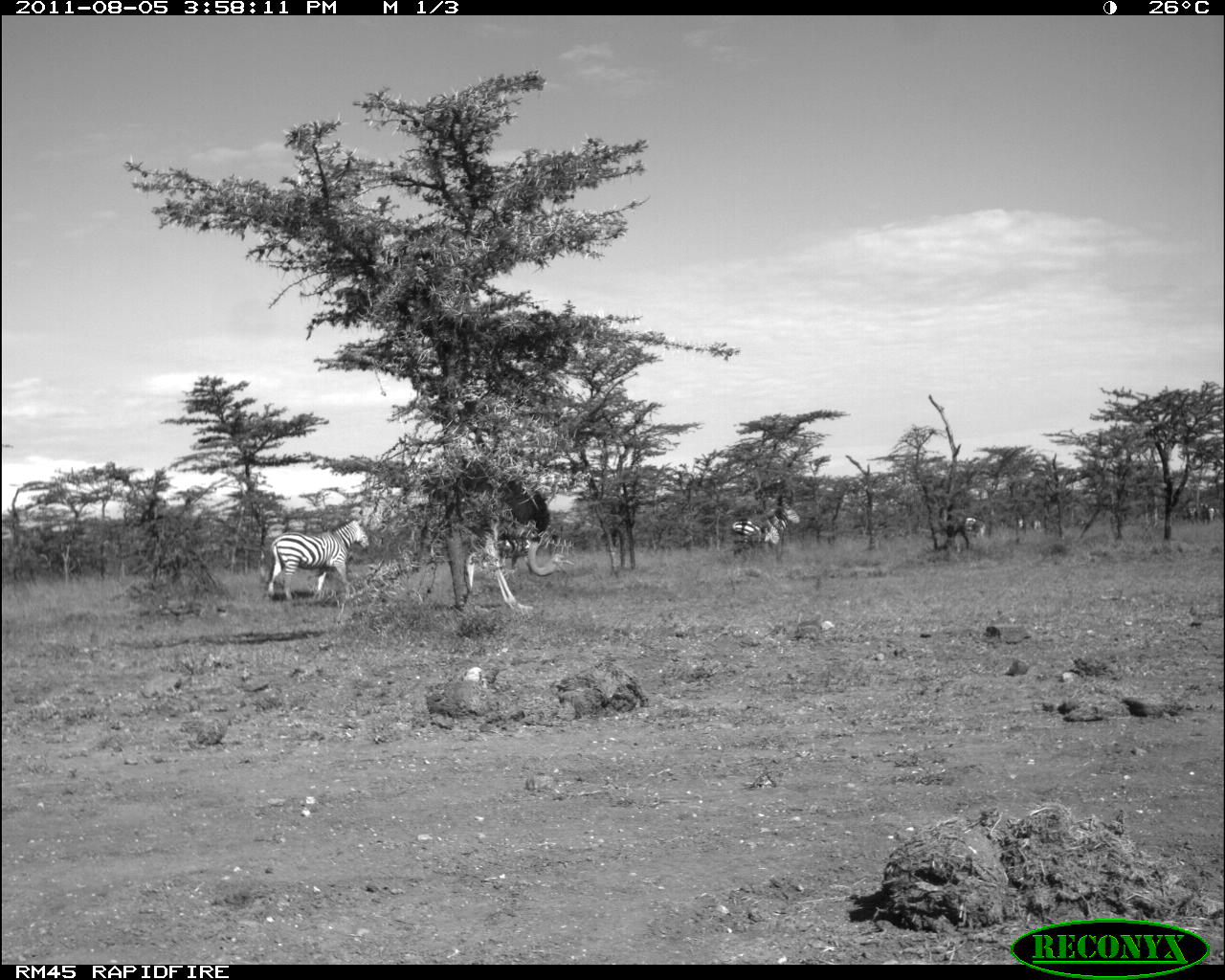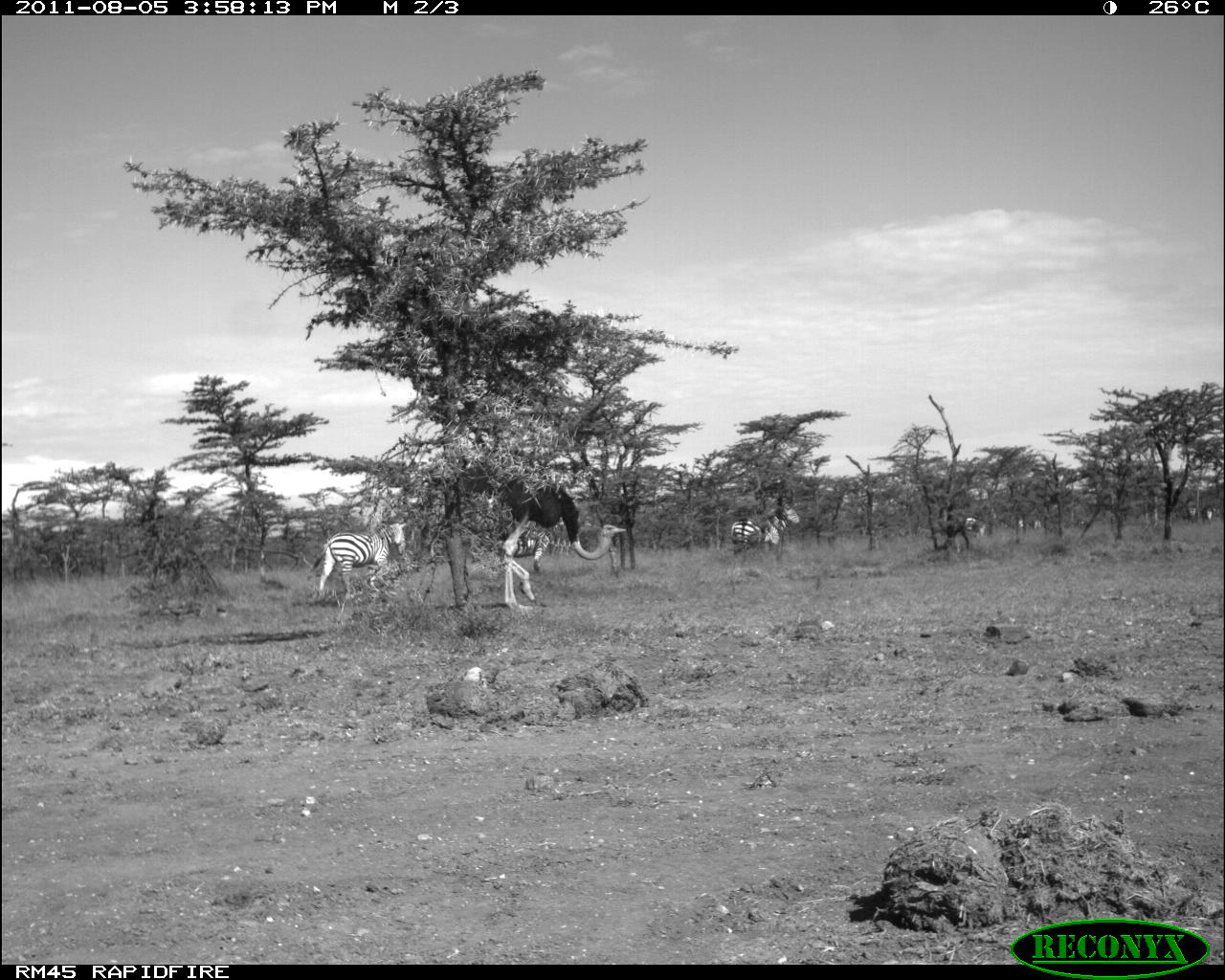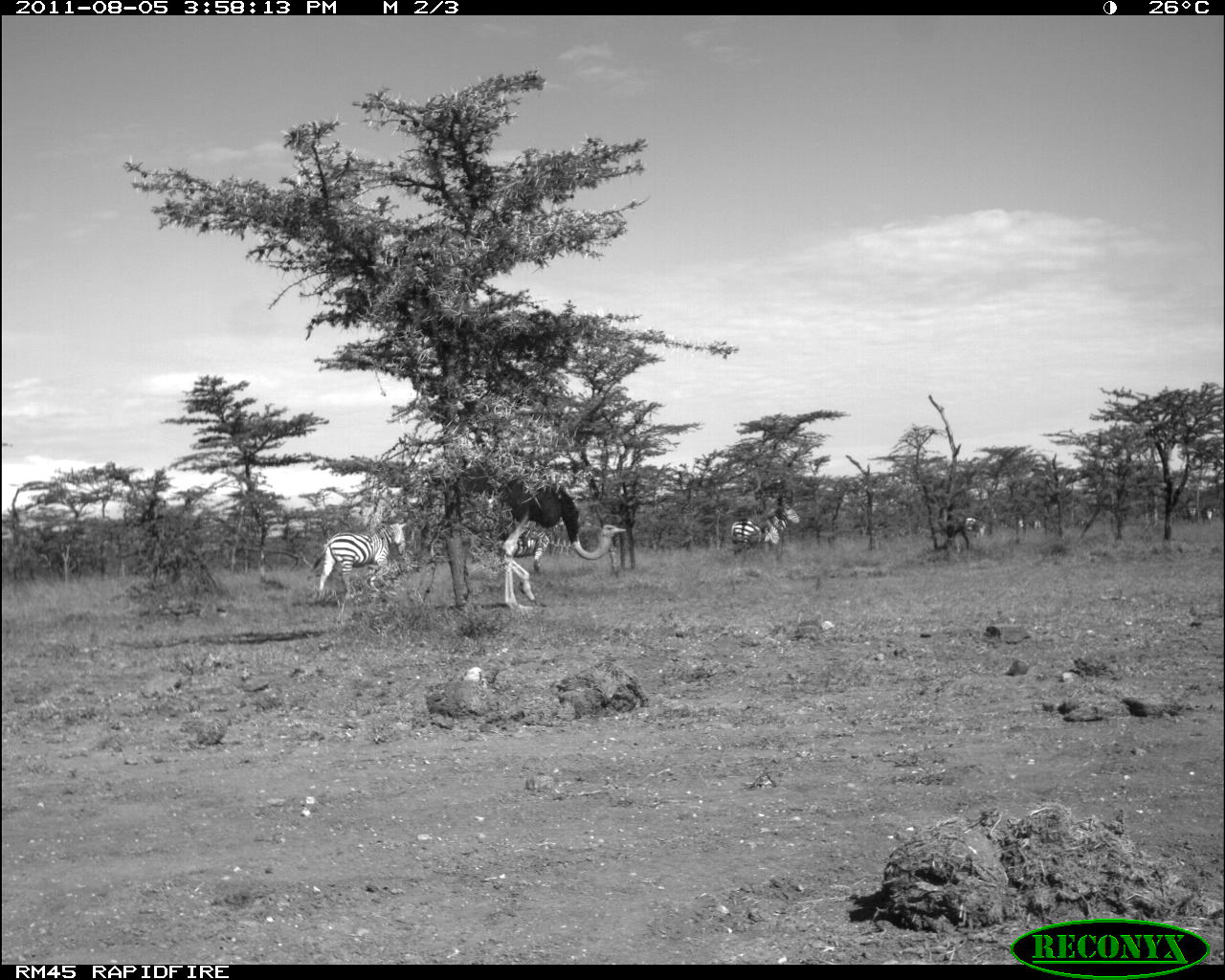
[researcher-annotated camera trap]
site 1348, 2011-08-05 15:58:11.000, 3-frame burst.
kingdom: Animalia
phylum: Chordata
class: Mammalia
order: Perissodactyla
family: Equidae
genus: Equus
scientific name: Equus quagga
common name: plains zebra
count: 2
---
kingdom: Animalia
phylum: Chordata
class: Aves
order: Struthioniformes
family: Struthionidae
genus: Struthio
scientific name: Struthio camelus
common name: common ostrich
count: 1